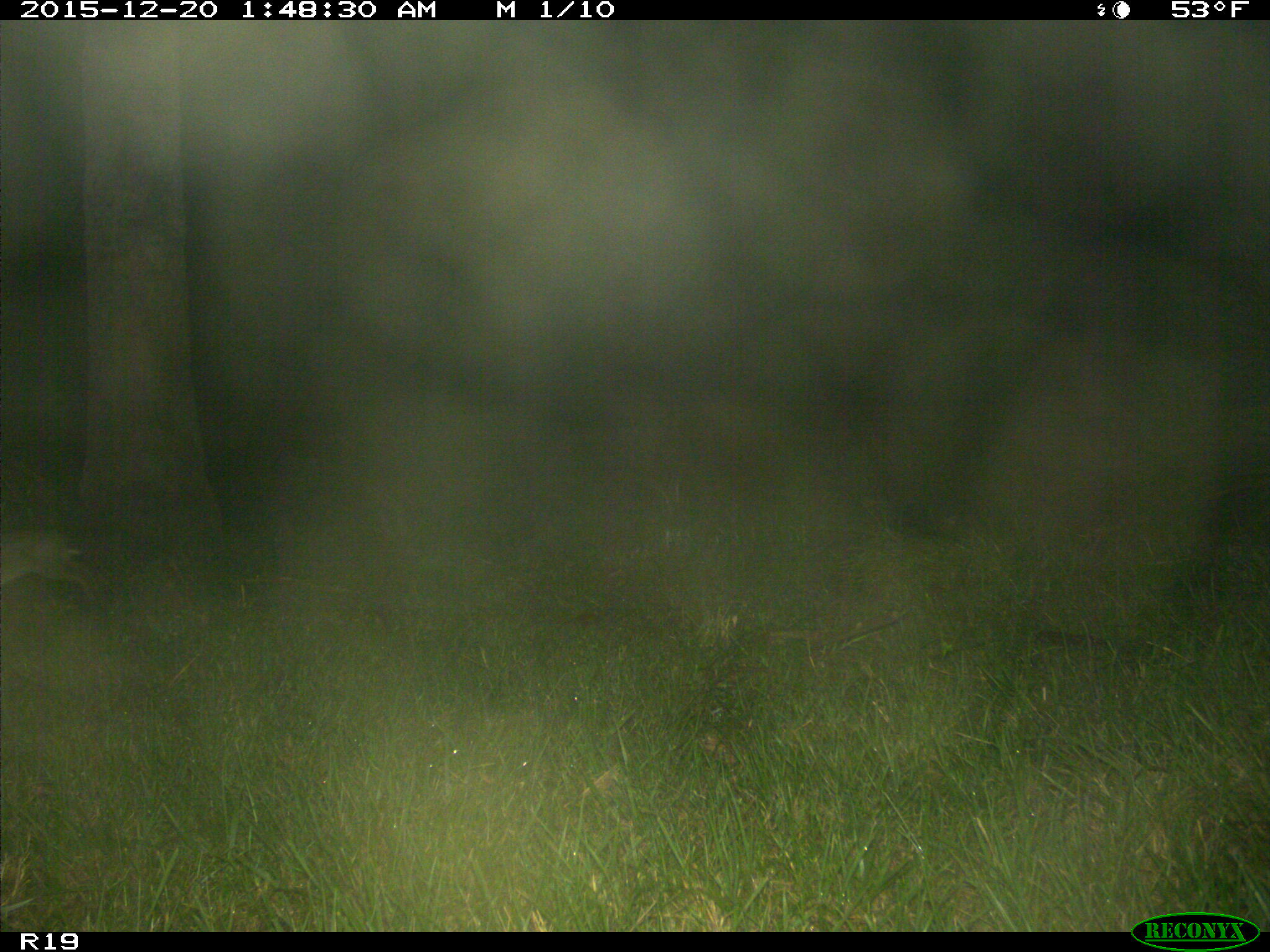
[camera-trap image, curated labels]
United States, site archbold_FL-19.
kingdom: Animalia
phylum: Chordata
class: Mammalia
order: Lagomorpha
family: Leporidae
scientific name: Leporidae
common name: rabbits and hares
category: unidentified rabbit